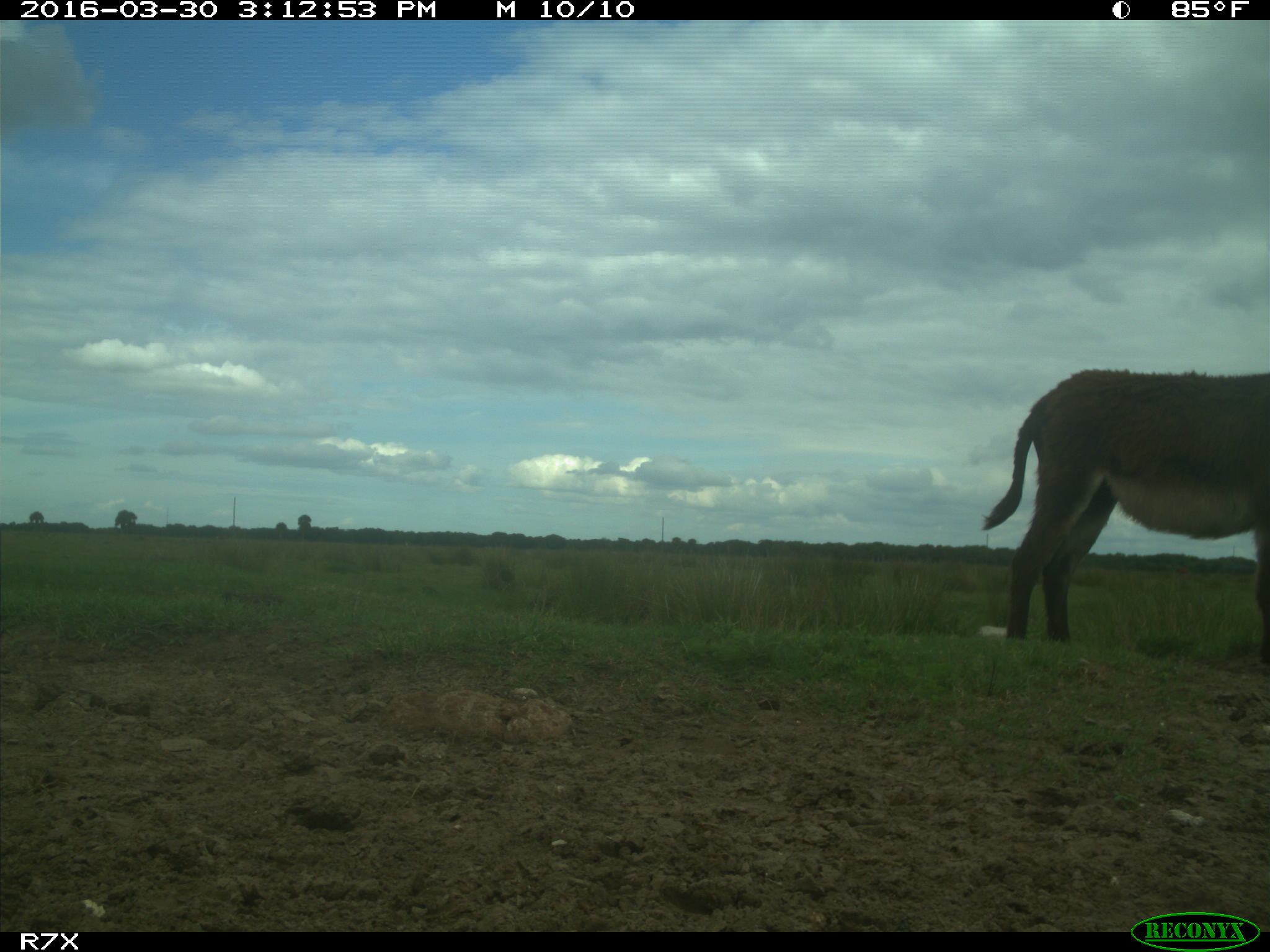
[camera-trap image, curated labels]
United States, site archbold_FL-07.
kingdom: Animalia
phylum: Chordata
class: Mammalia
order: Perissodactyla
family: Equidae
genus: Equus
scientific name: Equus africanus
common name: african wild ass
Equus africanus (african wild ass).